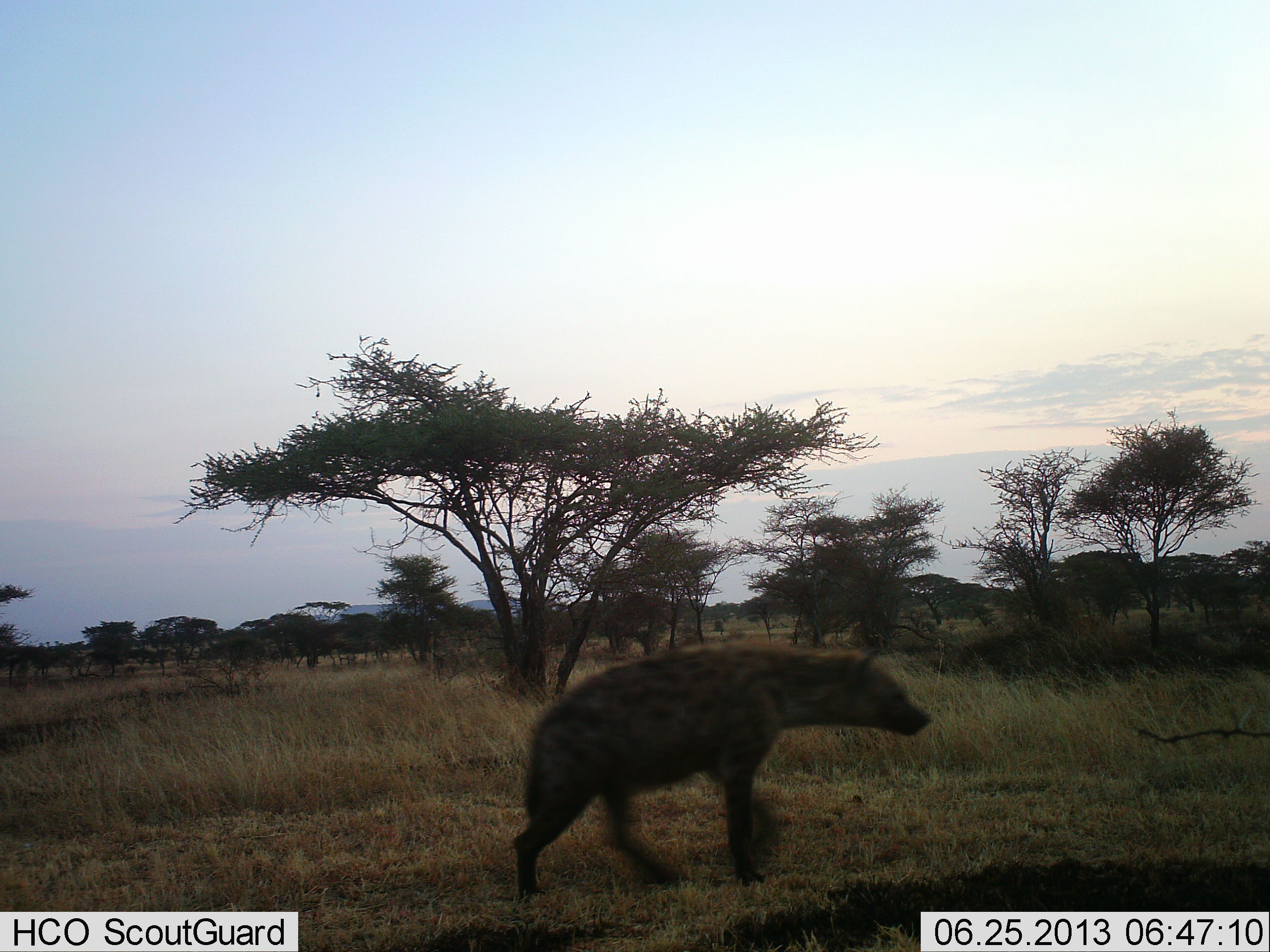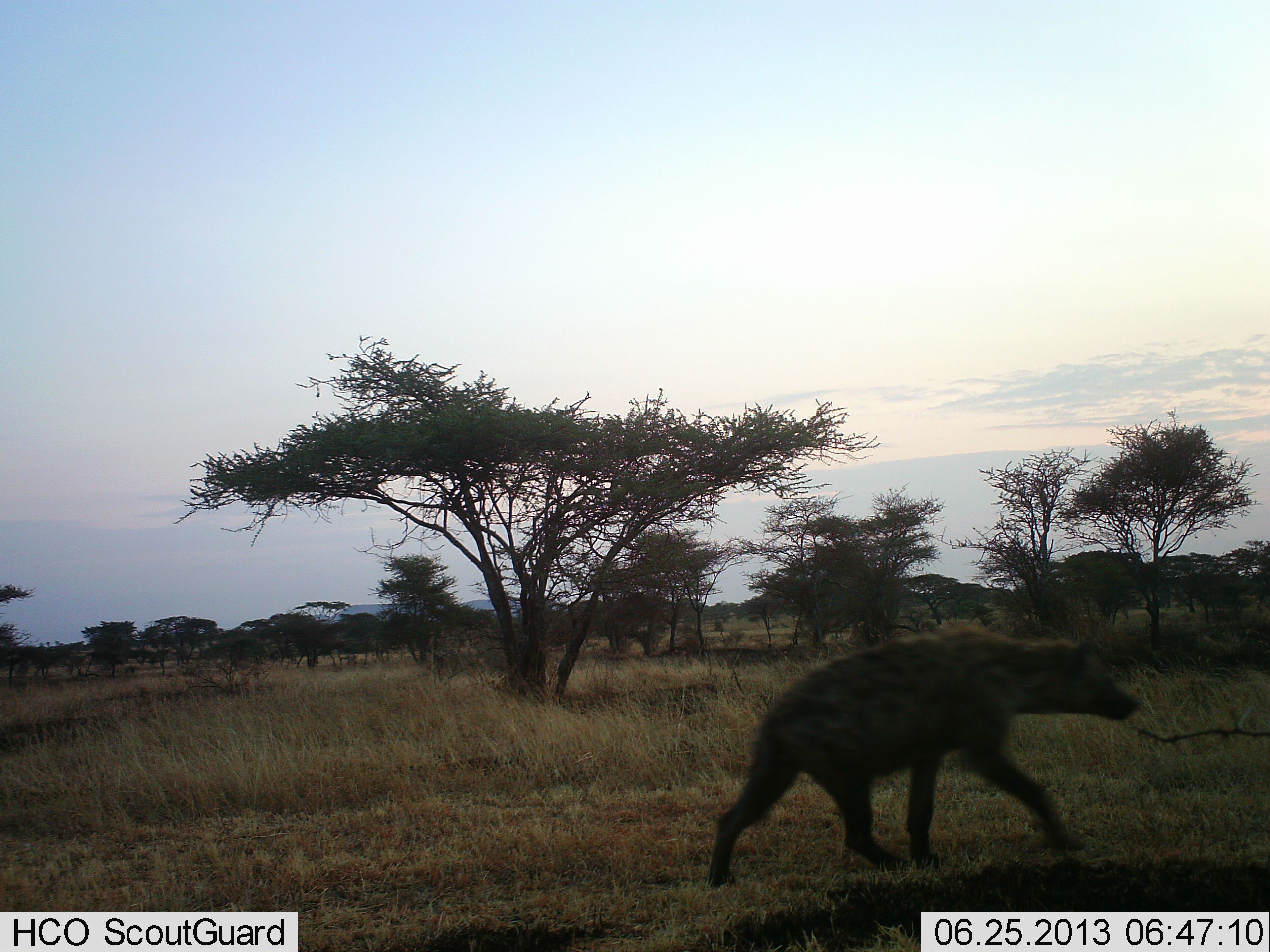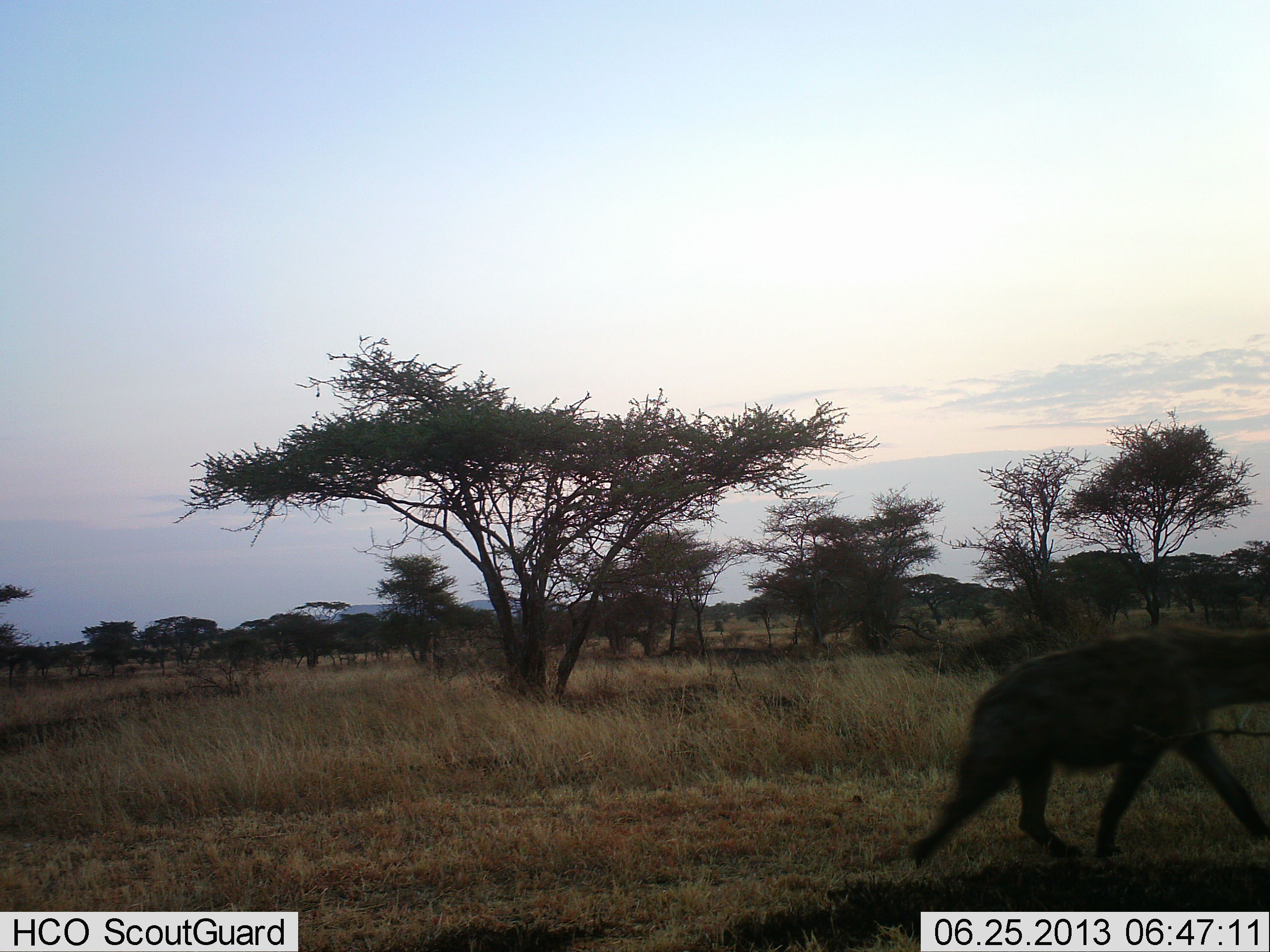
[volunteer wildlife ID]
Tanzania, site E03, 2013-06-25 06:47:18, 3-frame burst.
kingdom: Animalia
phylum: Chordata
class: Mammalia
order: Carnivora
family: Hyaenidae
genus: Crocuta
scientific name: Crocuta crocuta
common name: spotted hyena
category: hyenaspotted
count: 1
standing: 3%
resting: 0%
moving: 97%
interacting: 0%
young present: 3%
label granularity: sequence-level